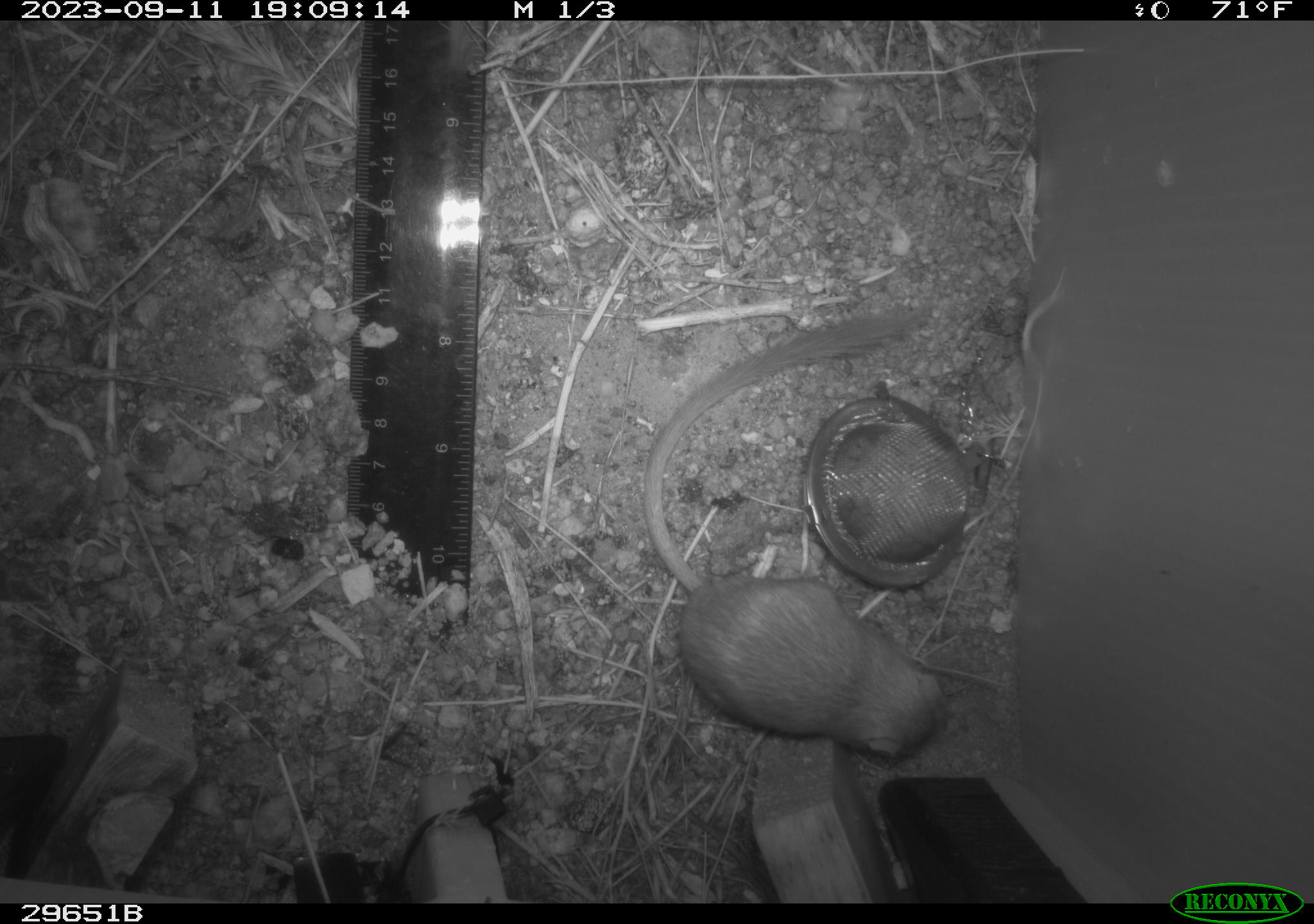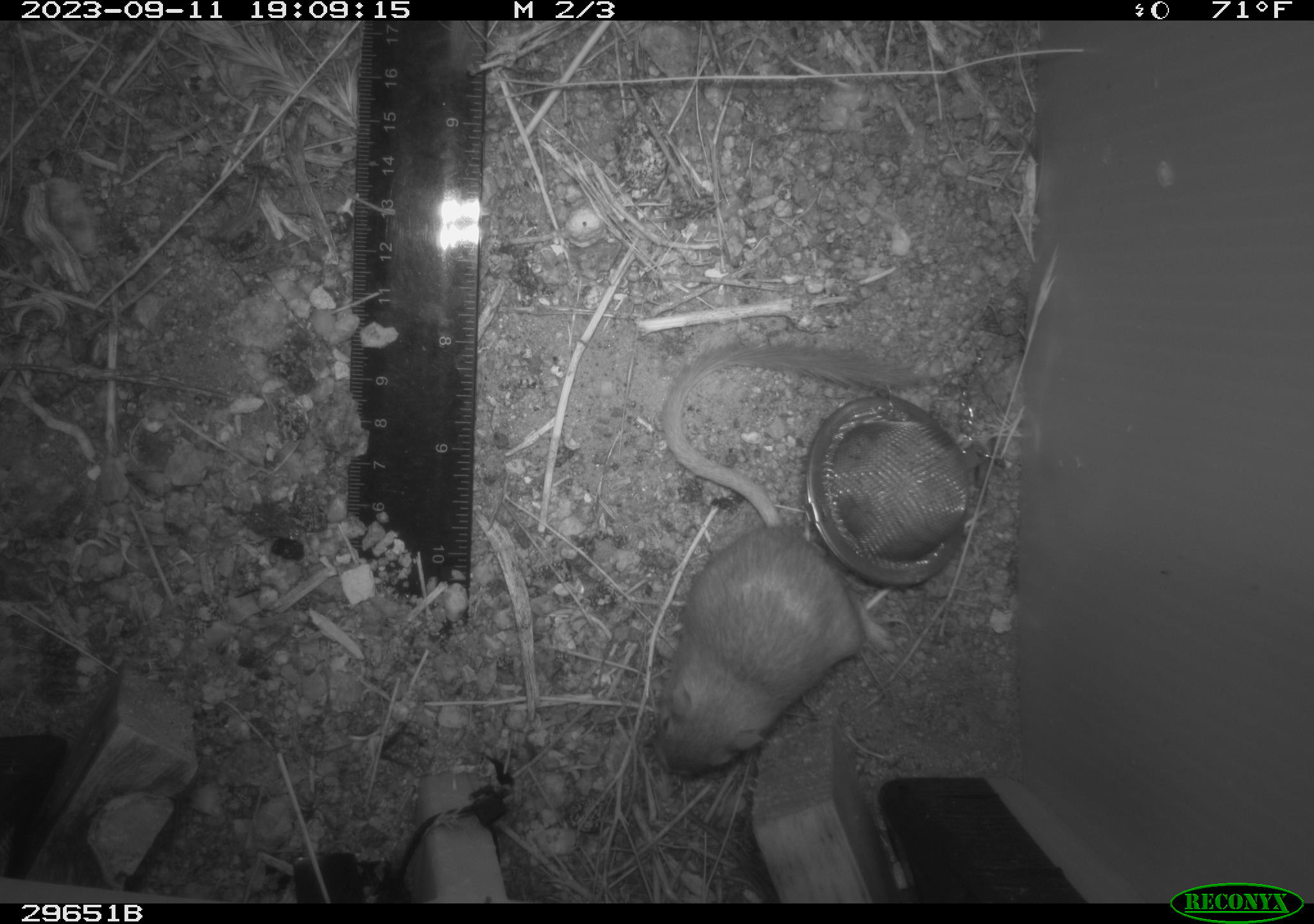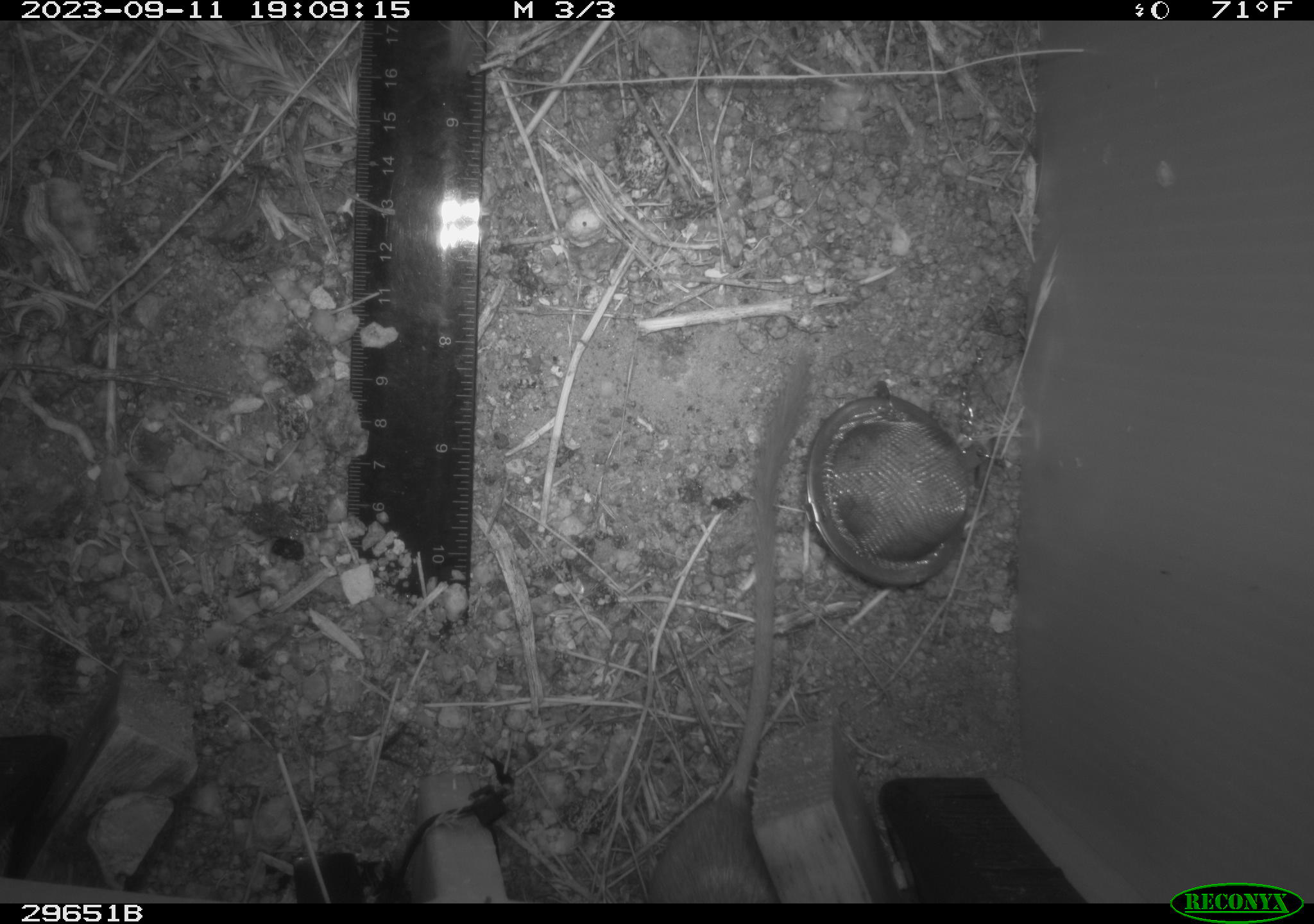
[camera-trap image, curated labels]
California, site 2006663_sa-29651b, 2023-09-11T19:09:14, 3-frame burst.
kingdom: Animalia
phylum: Chordata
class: Mammalia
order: Rodentia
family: Heteromyidae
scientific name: Heteromyidae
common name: kangaroo rats and pocket mice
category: heteromyidae family